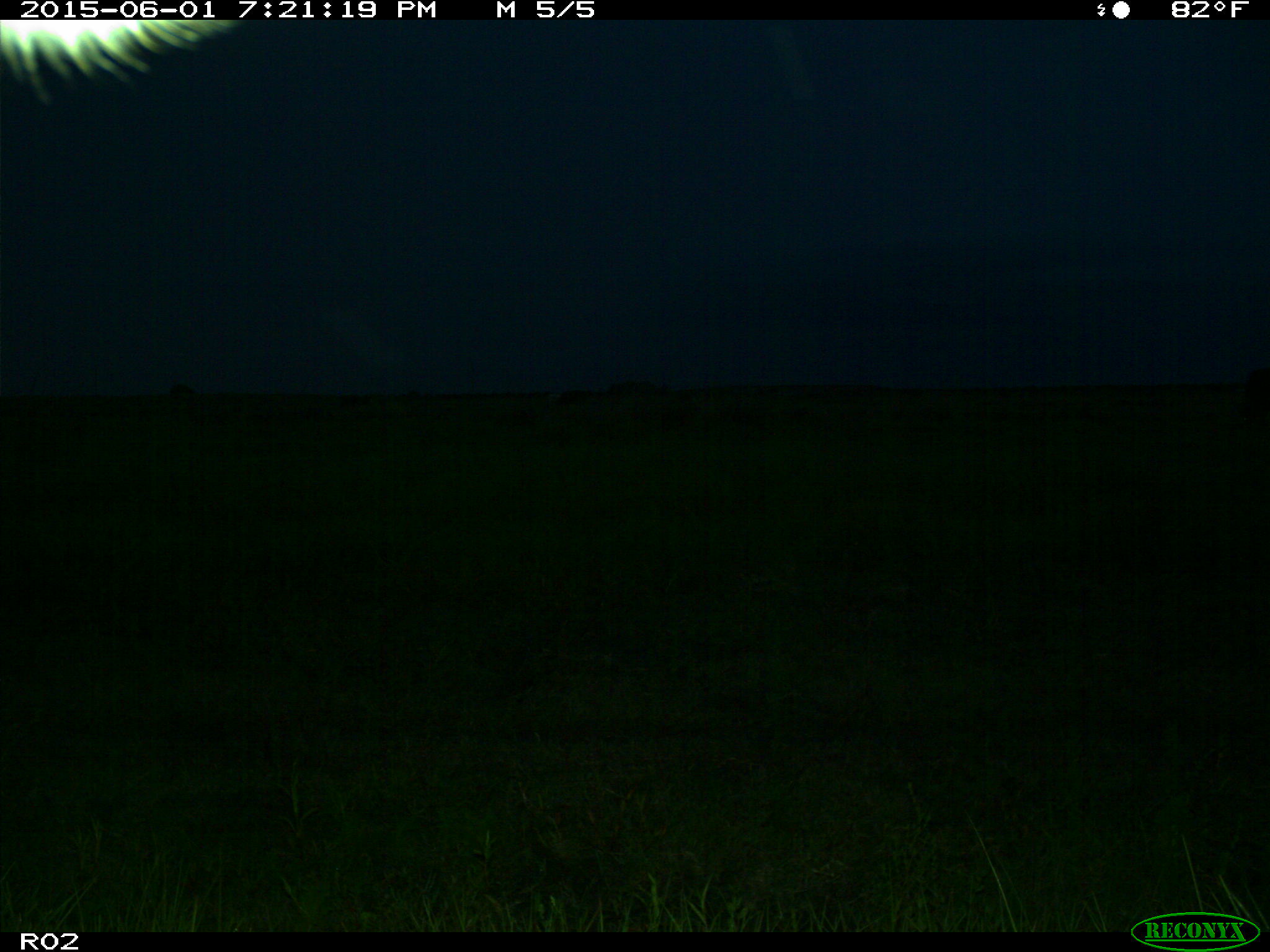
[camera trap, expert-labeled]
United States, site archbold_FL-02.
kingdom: Animalia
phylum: Chordata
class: Mammalia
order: Artiodactyla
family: Bovidae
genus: Bos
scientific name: Bos taurus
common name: domestic cow